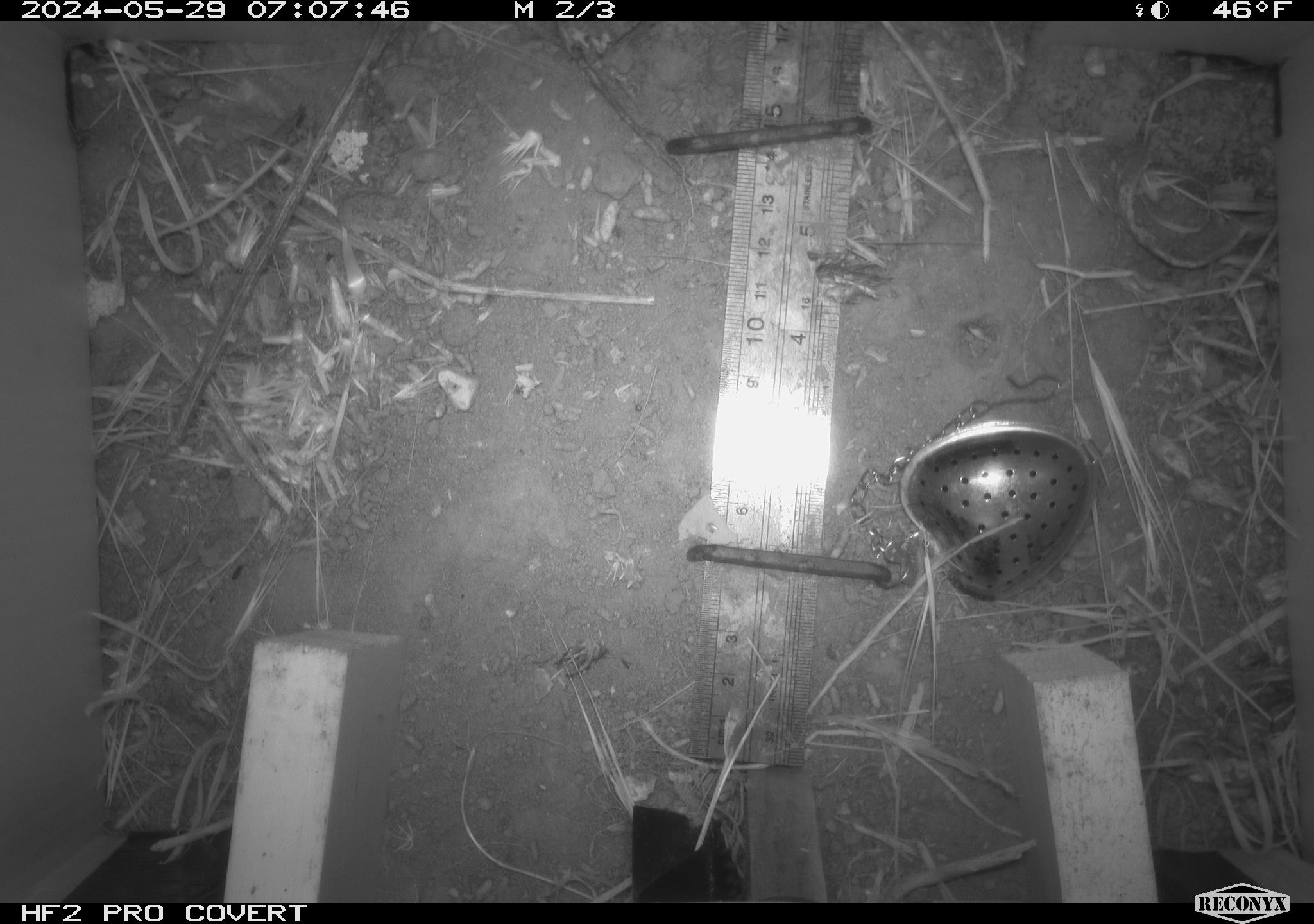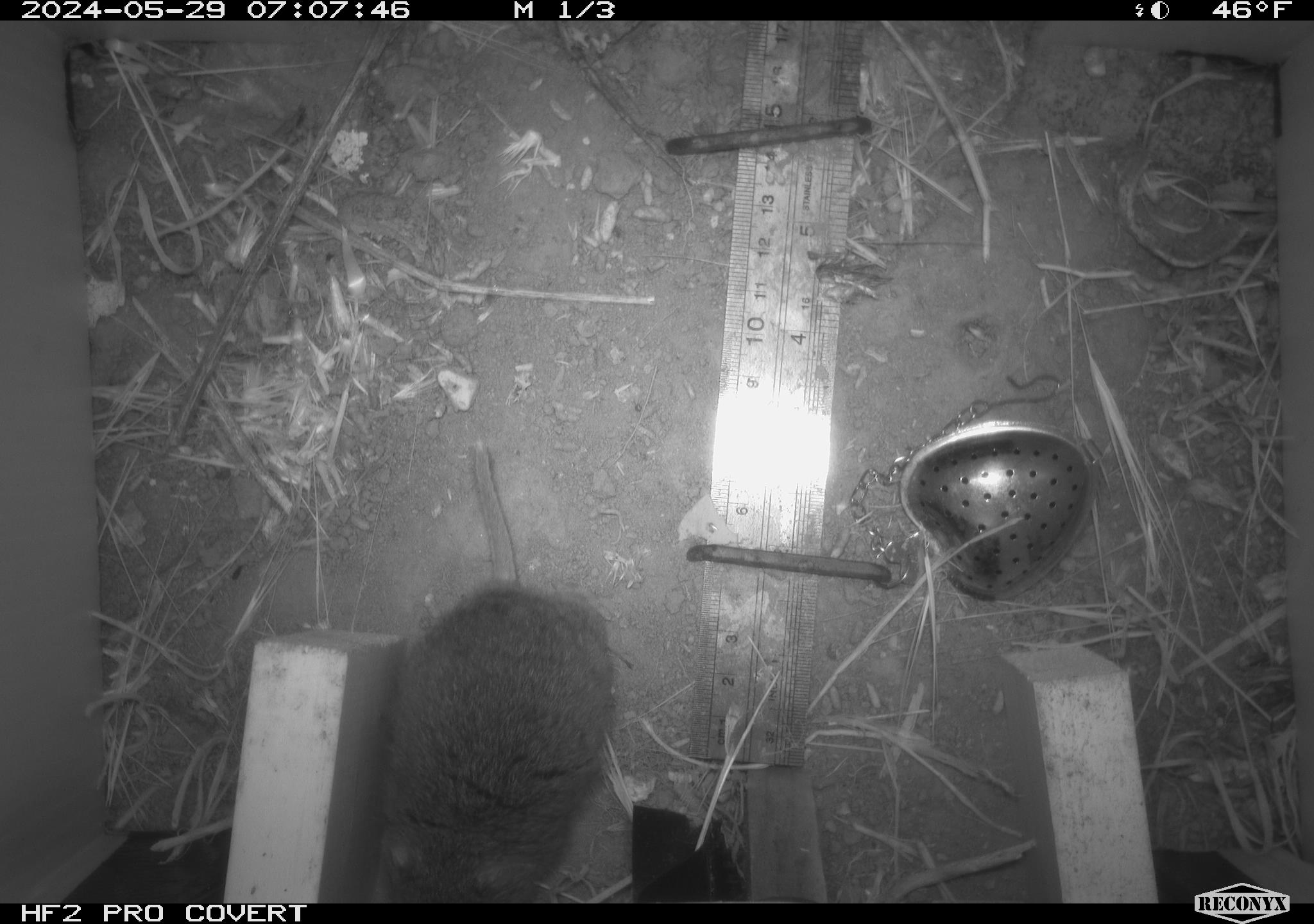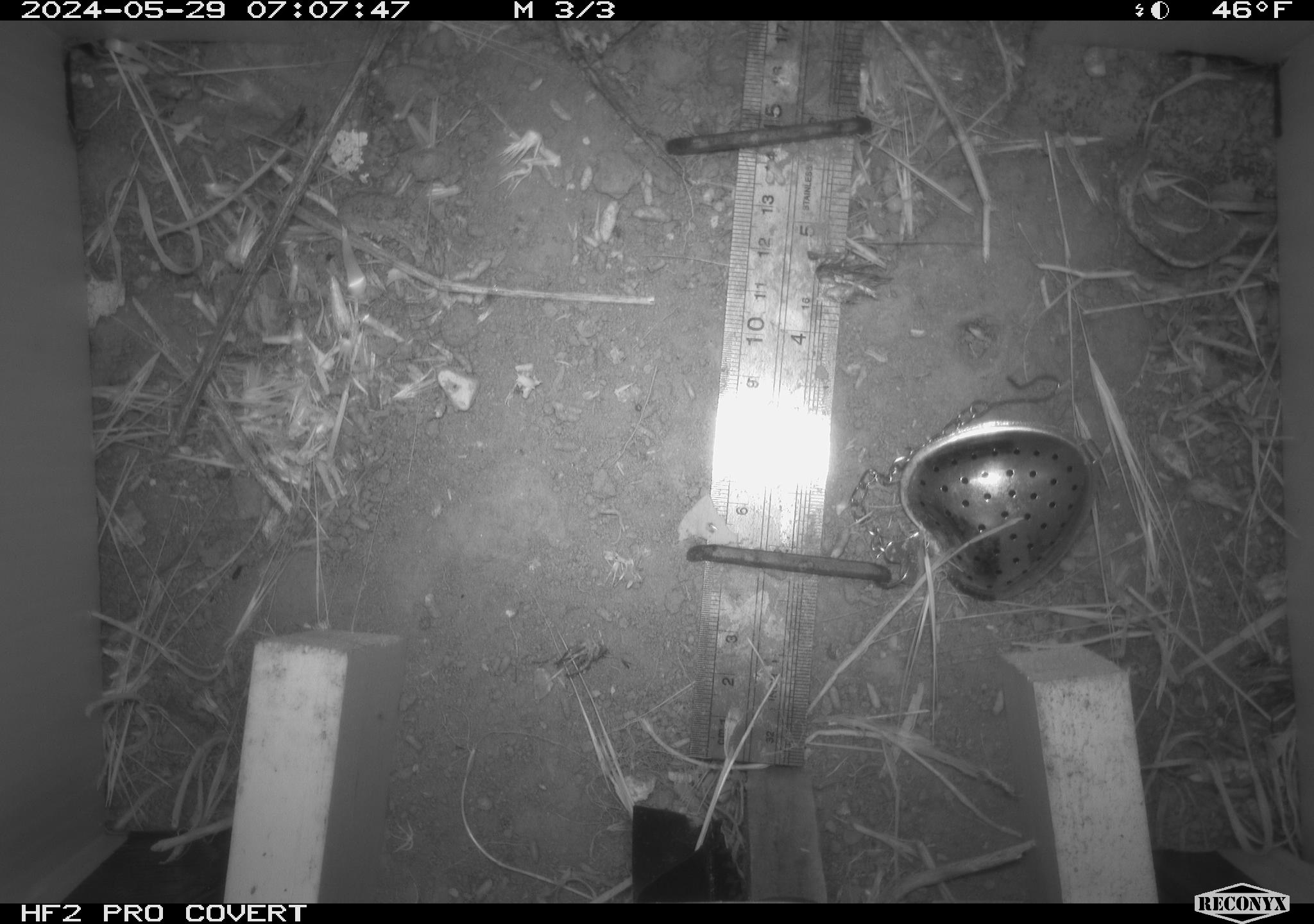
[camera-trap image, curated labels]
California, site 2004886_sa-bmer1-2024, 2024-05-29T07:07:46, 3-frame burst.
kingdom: Animalia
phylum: Chordata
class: Mammalia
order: Rodentia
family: Cricetidae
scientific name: Arvicolinae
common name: voles, lemmings, and muskrats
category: arvicolinae subfamily